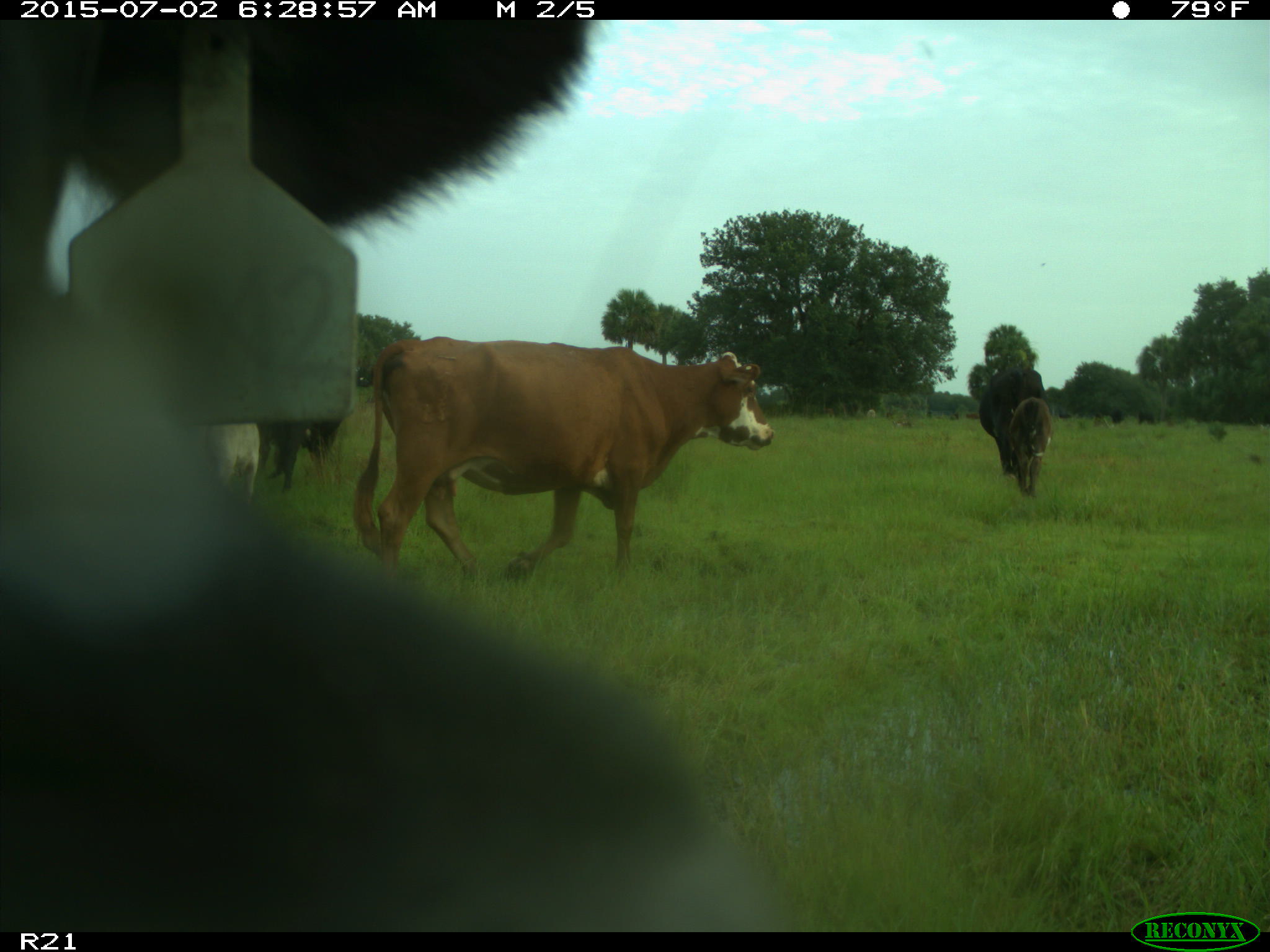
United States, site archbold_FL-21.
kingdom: Animalia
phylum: Chordata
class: Mammalia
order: Artiodactyla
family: Bovidae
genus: Bos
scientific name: Bos taurus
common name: domestic cow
Bos taurus (domestic cow).